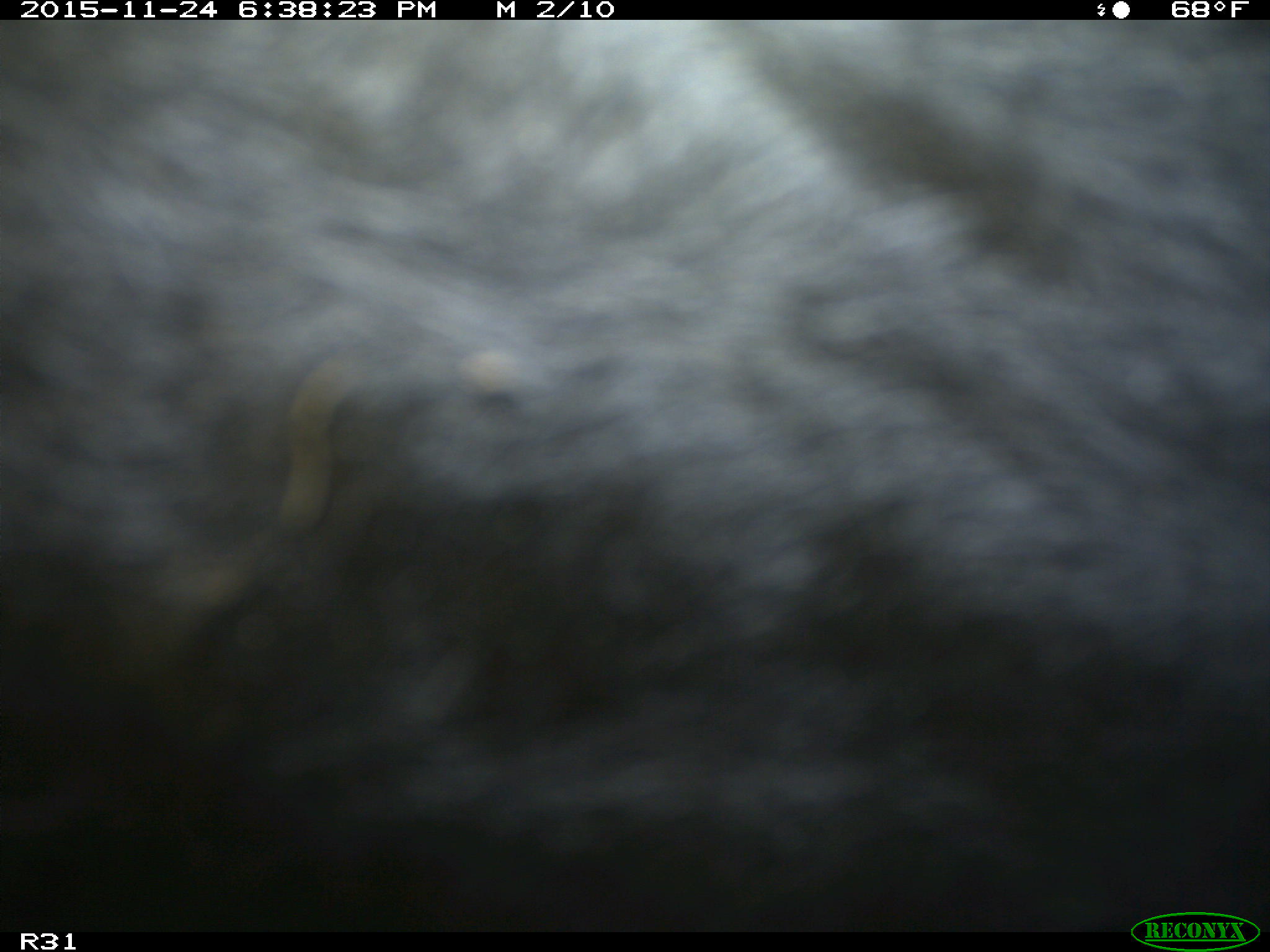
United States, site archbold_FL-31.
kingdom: Animalia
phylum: Chordata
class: Mammalia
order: Artiodactyla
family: Bovidae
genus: Bos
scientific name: Bos taurus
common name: domestic cow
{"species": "Bos taurus (domestic cow)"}